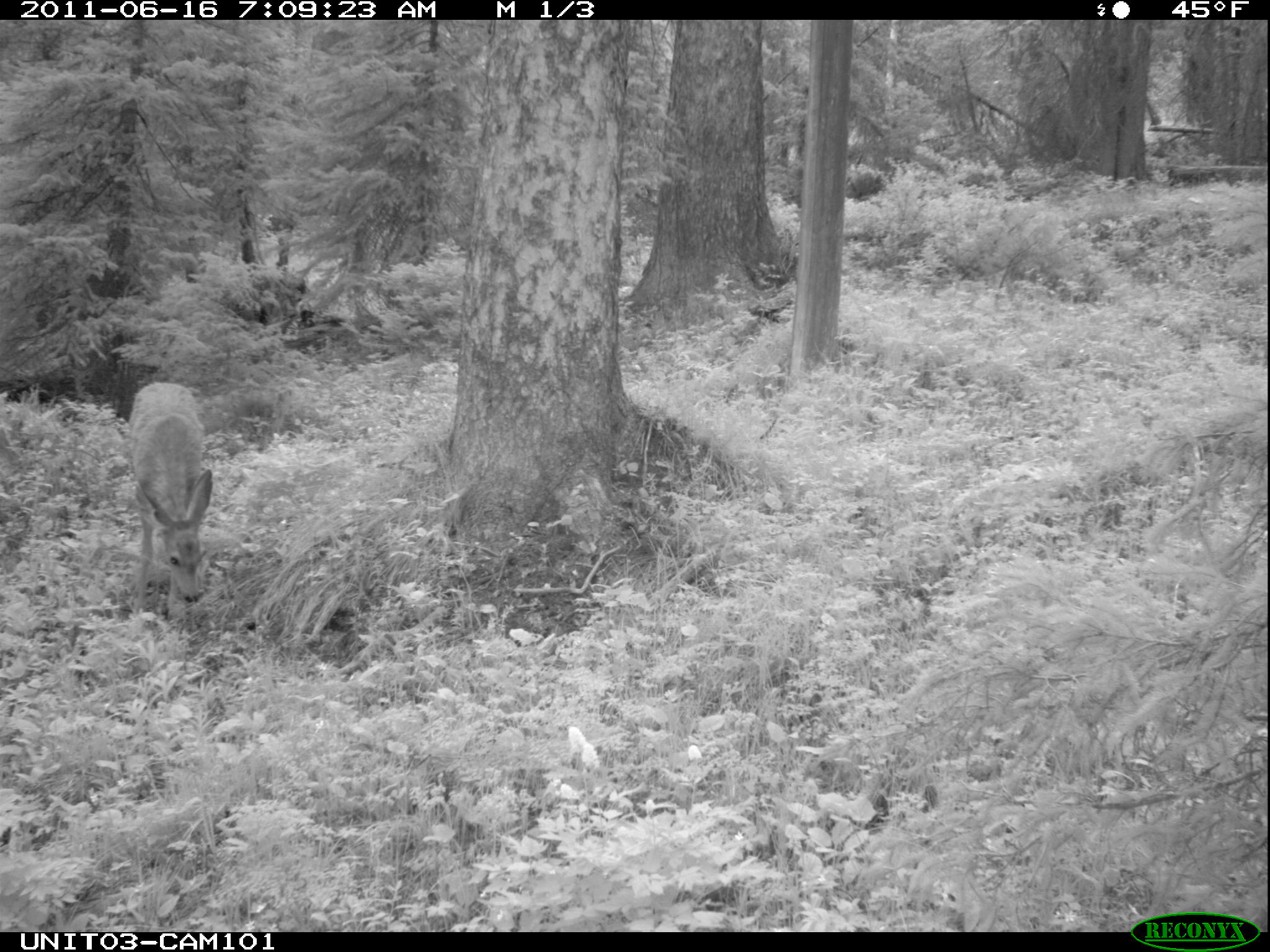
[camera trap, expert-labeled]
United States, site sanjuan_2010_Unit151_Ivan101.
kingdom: Animalia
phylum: Chordata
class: Mammalia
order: Artiodactyla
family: Cervidae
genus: Odocoileus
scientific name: Odocoileus hemionus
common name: mule deer